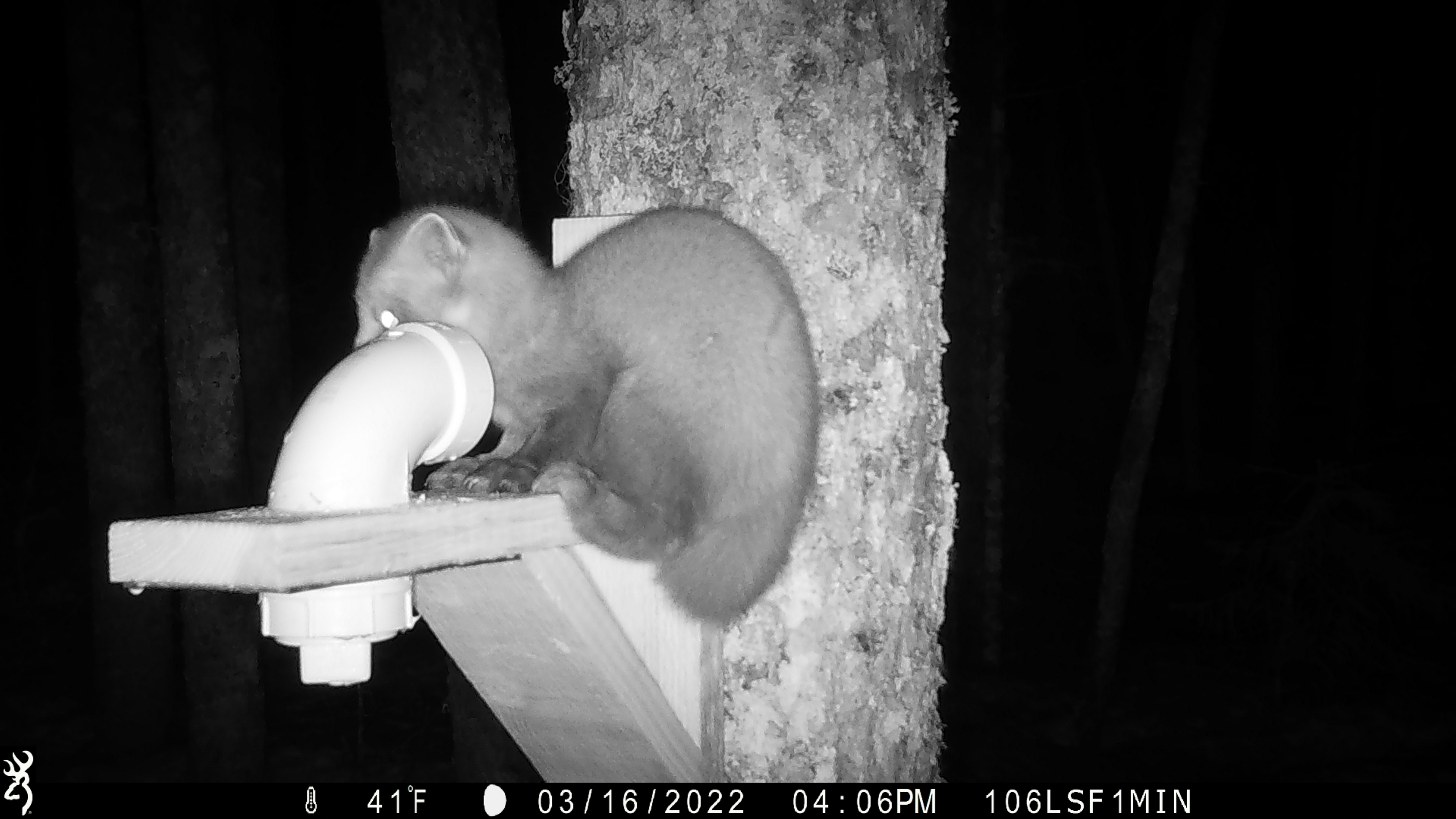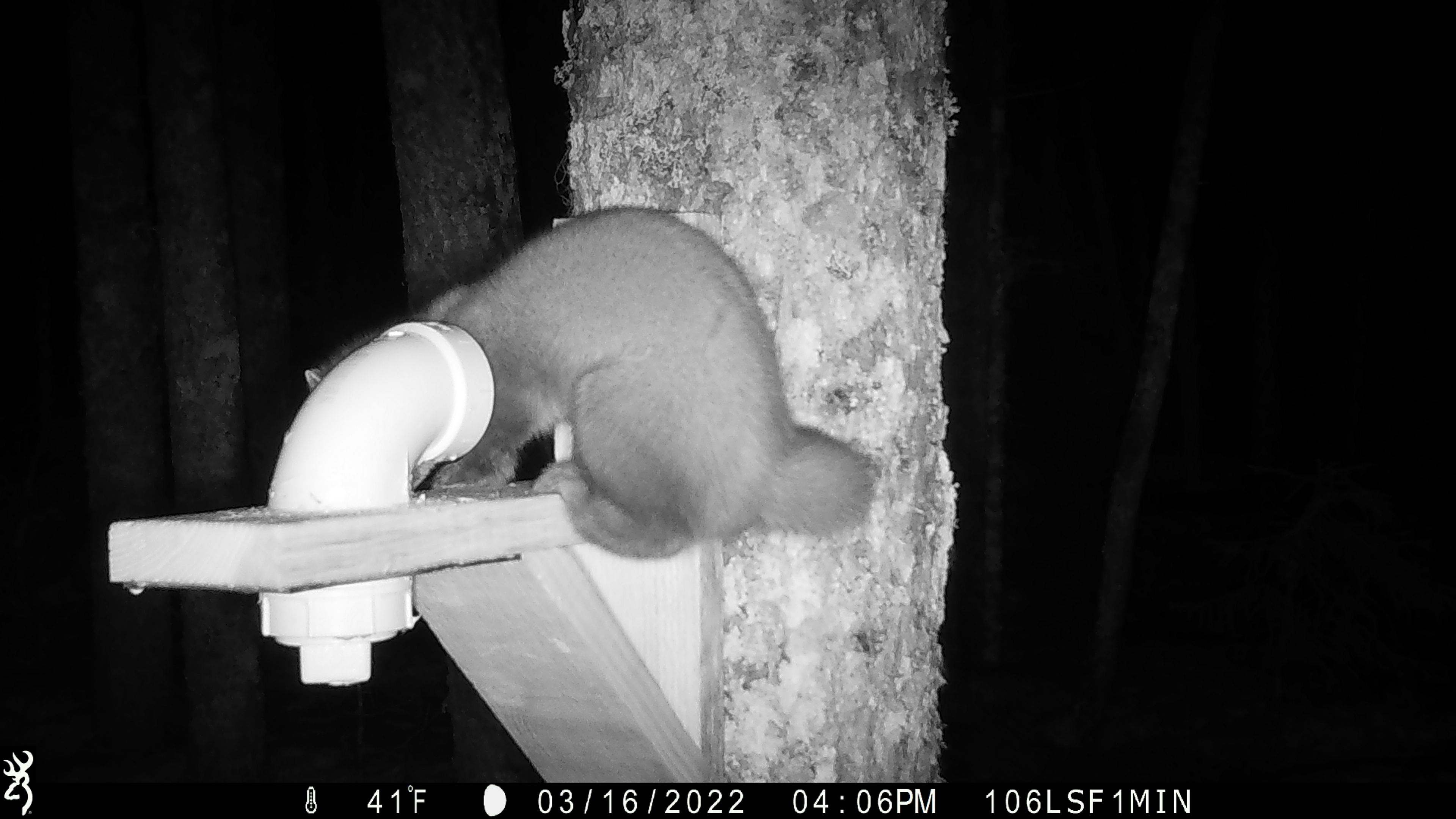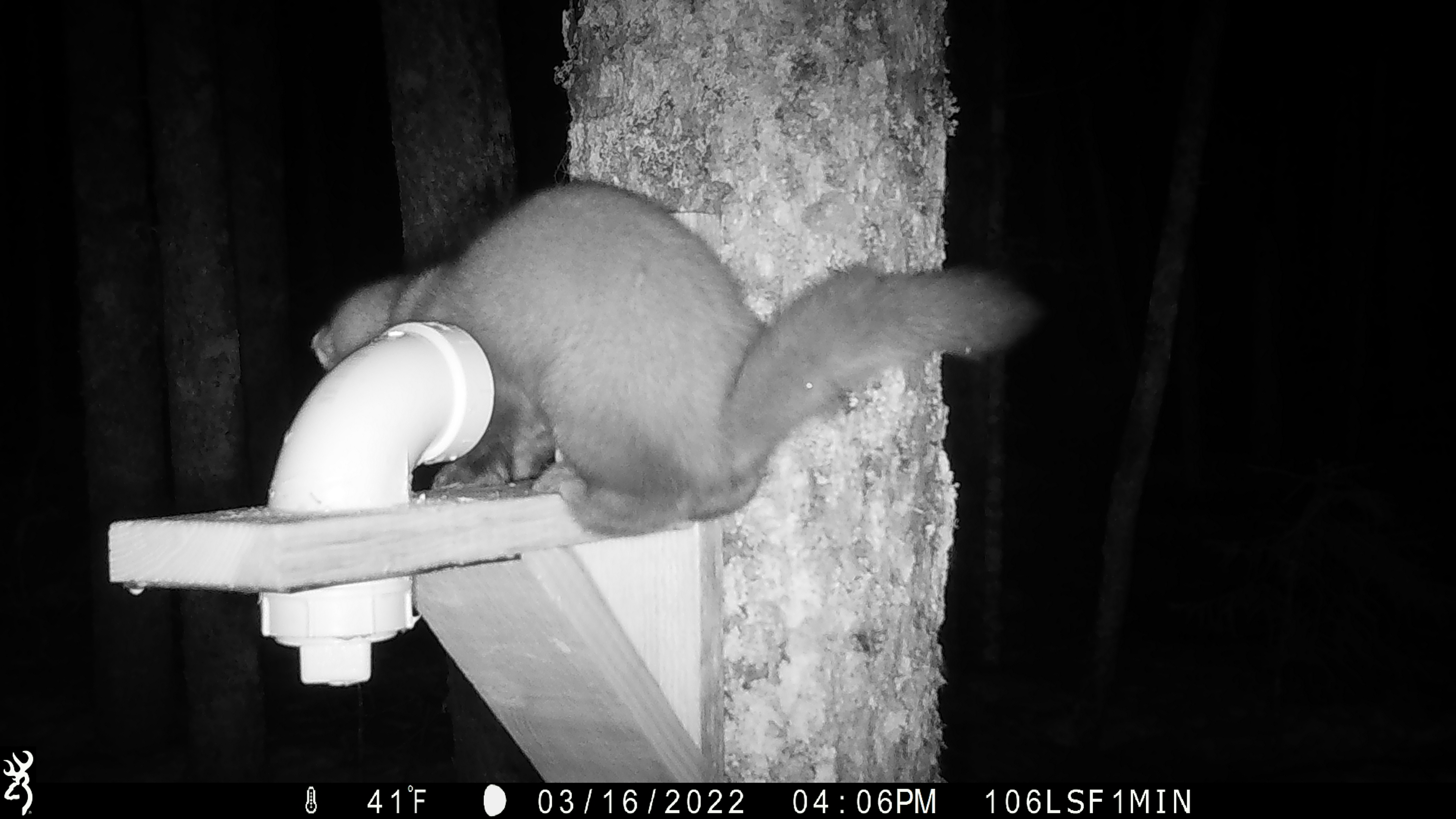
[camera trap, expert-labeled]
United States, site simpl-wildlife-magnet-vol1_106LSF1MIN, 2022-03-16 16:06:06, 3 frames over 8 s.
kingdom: Animalia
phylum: Chordata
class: Mammalia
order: Carnivora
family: Mustelidae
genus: Martes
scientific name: Martes americana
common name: american marten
American marten (Martes americana).